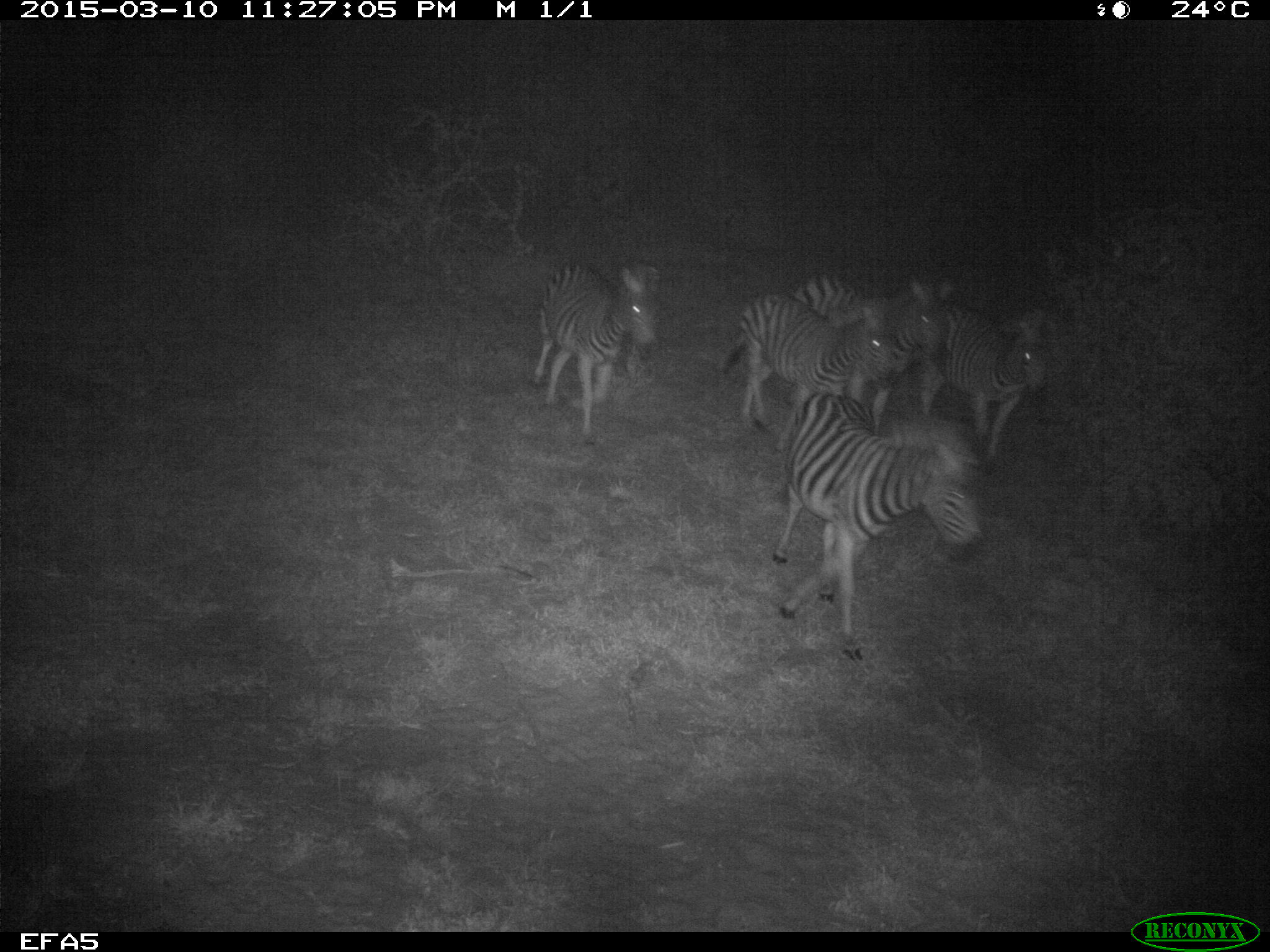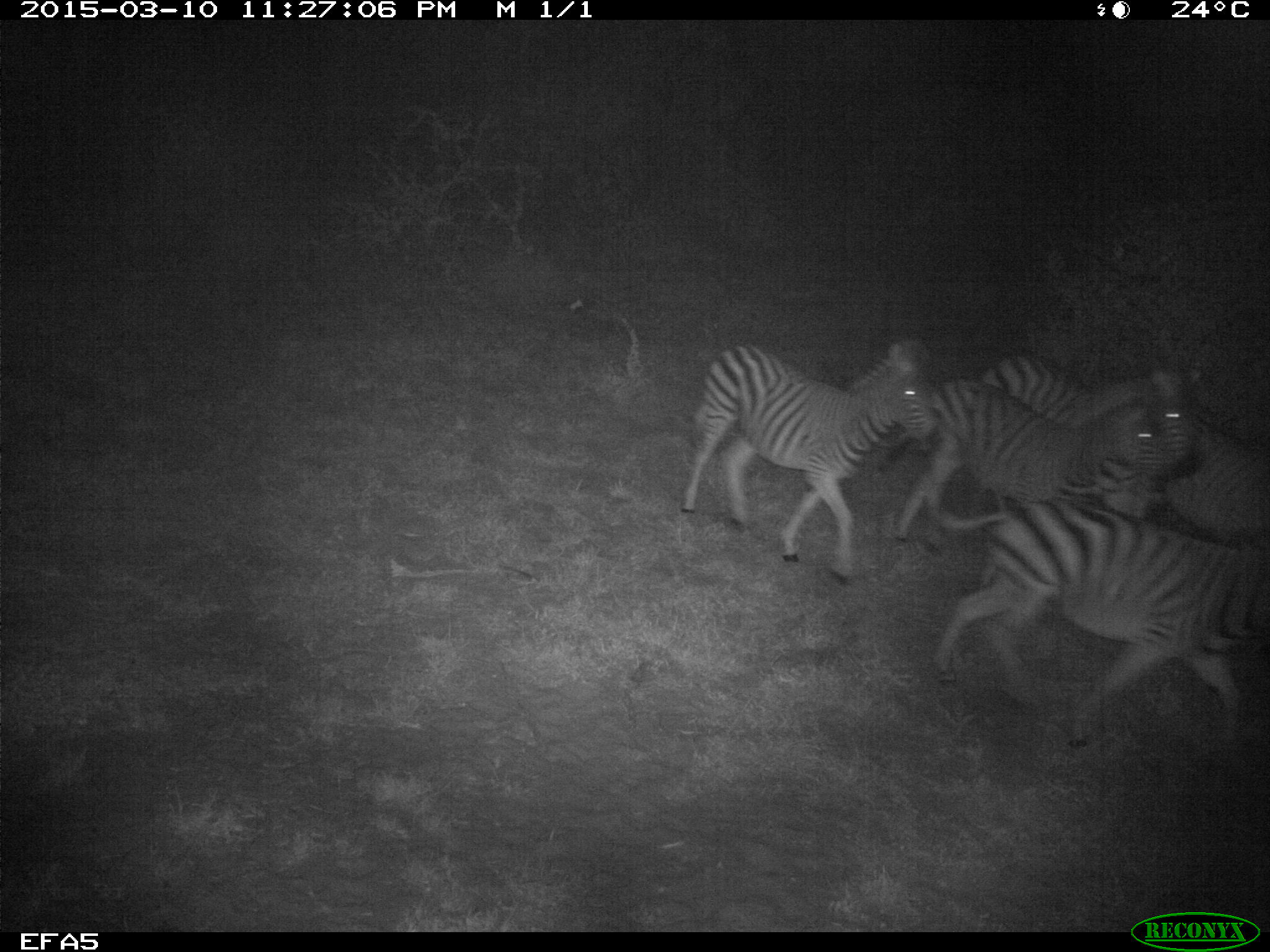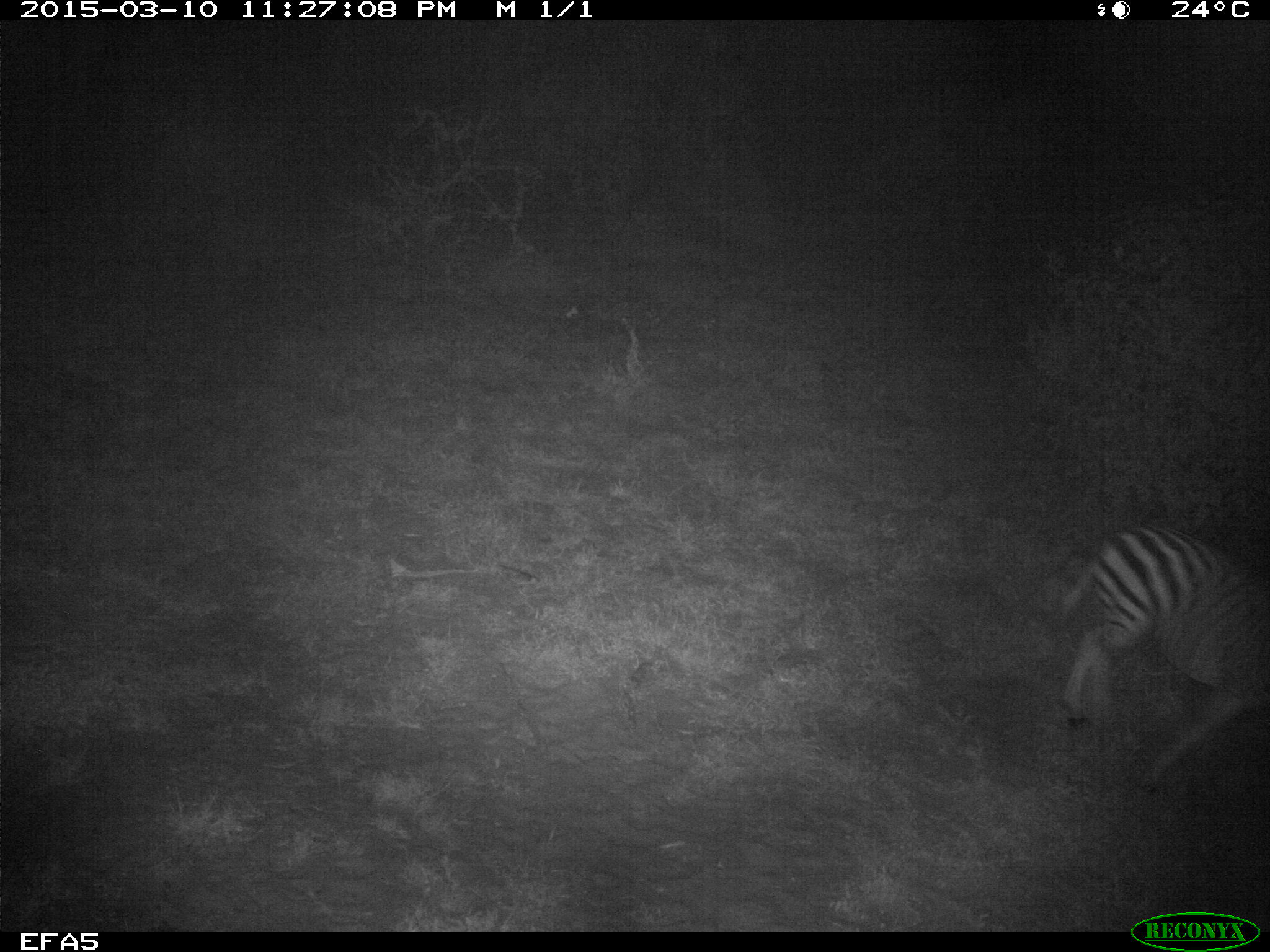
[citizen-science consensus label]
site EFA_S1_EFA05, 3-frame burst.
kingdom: Animalia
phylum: Chordata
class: Mammalia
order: Perissodactyla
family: Equidae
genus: Equus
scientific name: Equus quagga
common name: plains zebra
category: zebraplains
Zebraplains (plains zebra) (Equus quagga), count 5. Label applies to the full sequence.